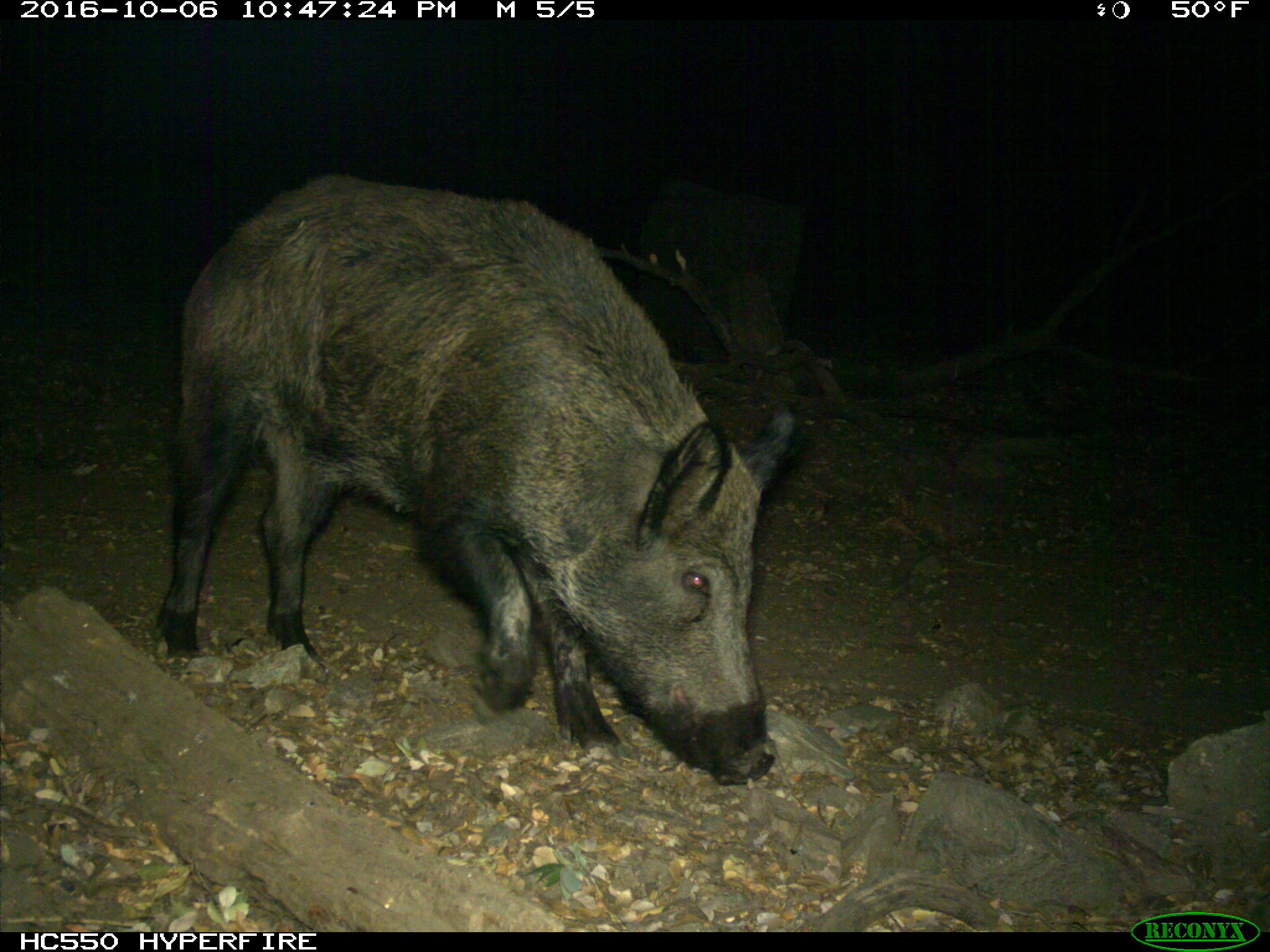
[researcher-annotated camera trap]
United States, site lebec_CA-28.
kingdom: Animalia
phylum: Chordata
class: Mammalia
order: Artiodactyla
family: Suidae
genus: Sus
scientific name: Sus scrofa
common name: wild boar